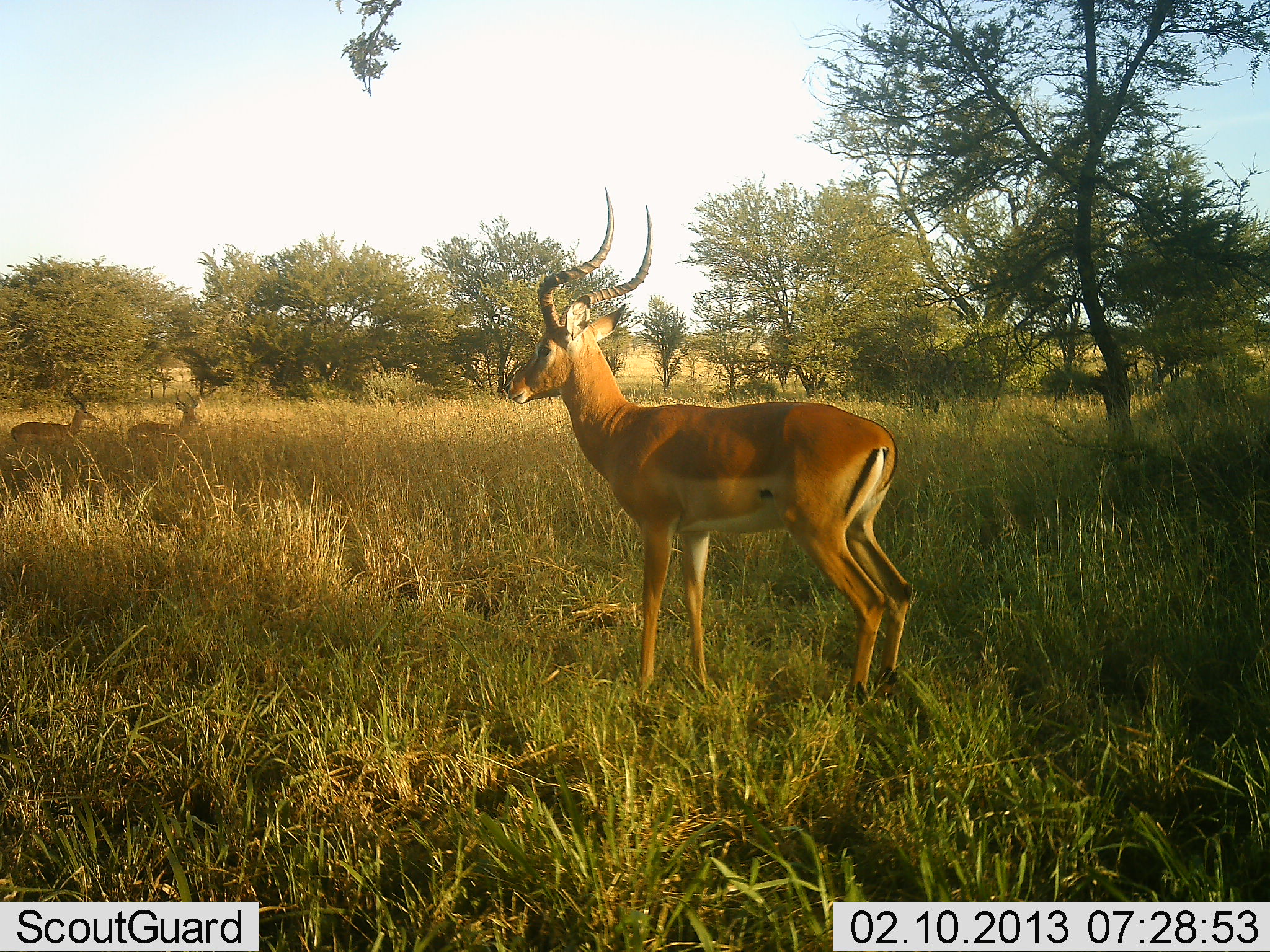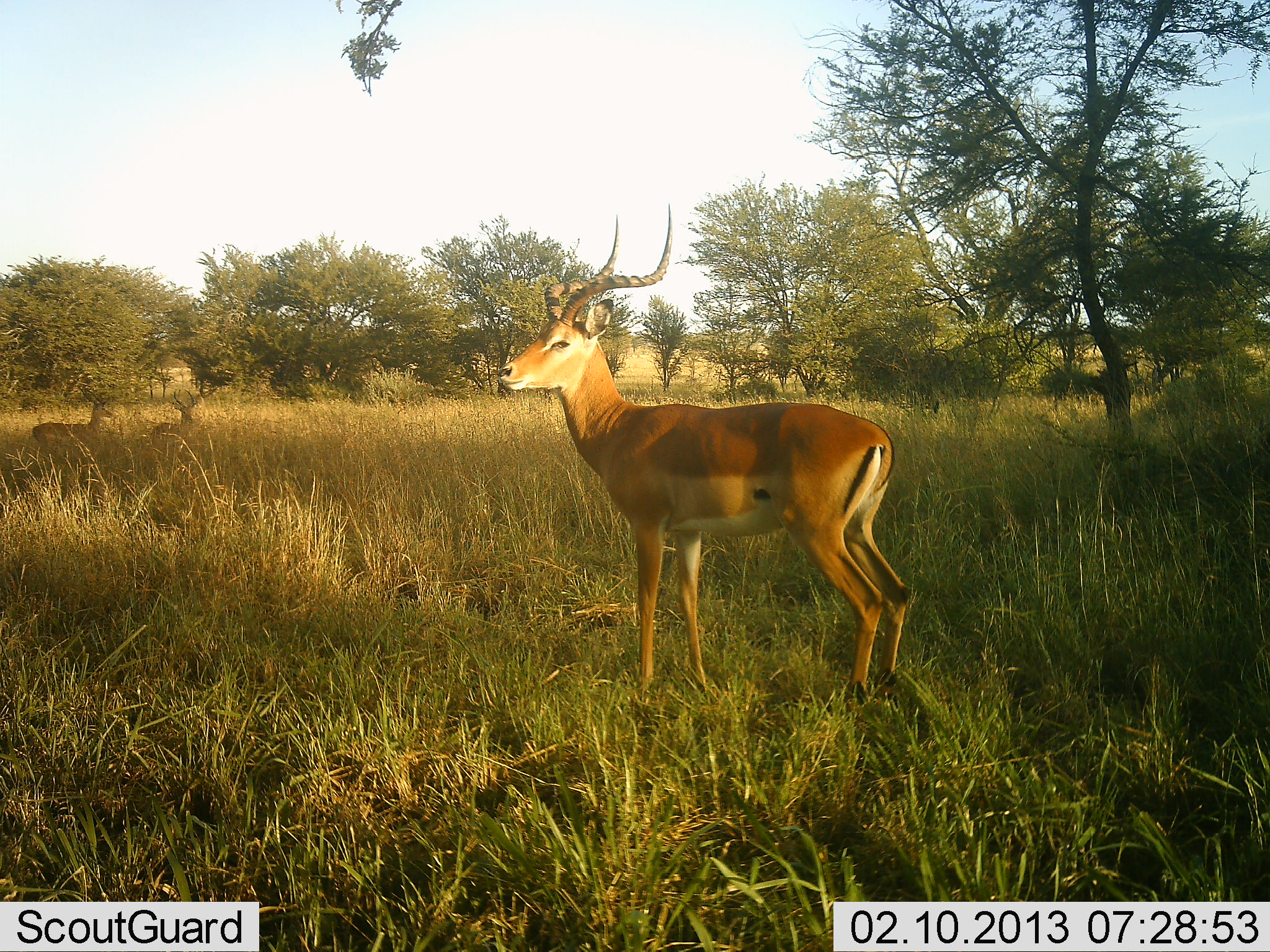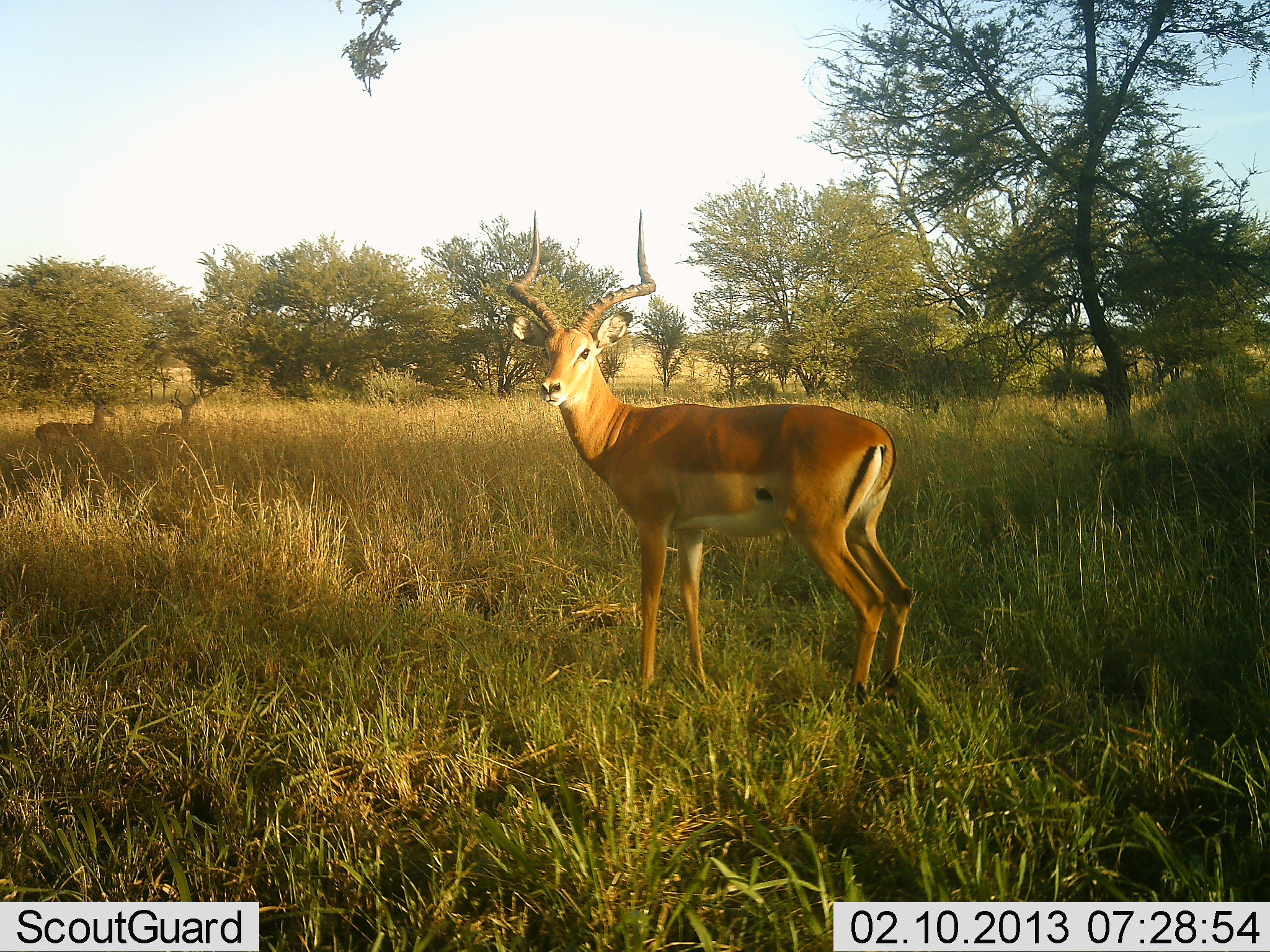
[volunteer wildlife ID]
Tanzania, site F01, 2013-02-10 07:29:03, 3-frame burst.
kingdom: Animalia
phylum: Chordata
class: Mammalia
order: Artiodactyla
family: Bovidae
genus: Aepyceros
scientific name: Aepyceros melampus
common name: impala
Impala (Aepyceros melampus), count 3. Behavior (volunteer vote fractions): standing 100%, resting 8%, moving 19%, interacting 0%. Young present (vote fraction): 0%. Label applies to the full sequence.